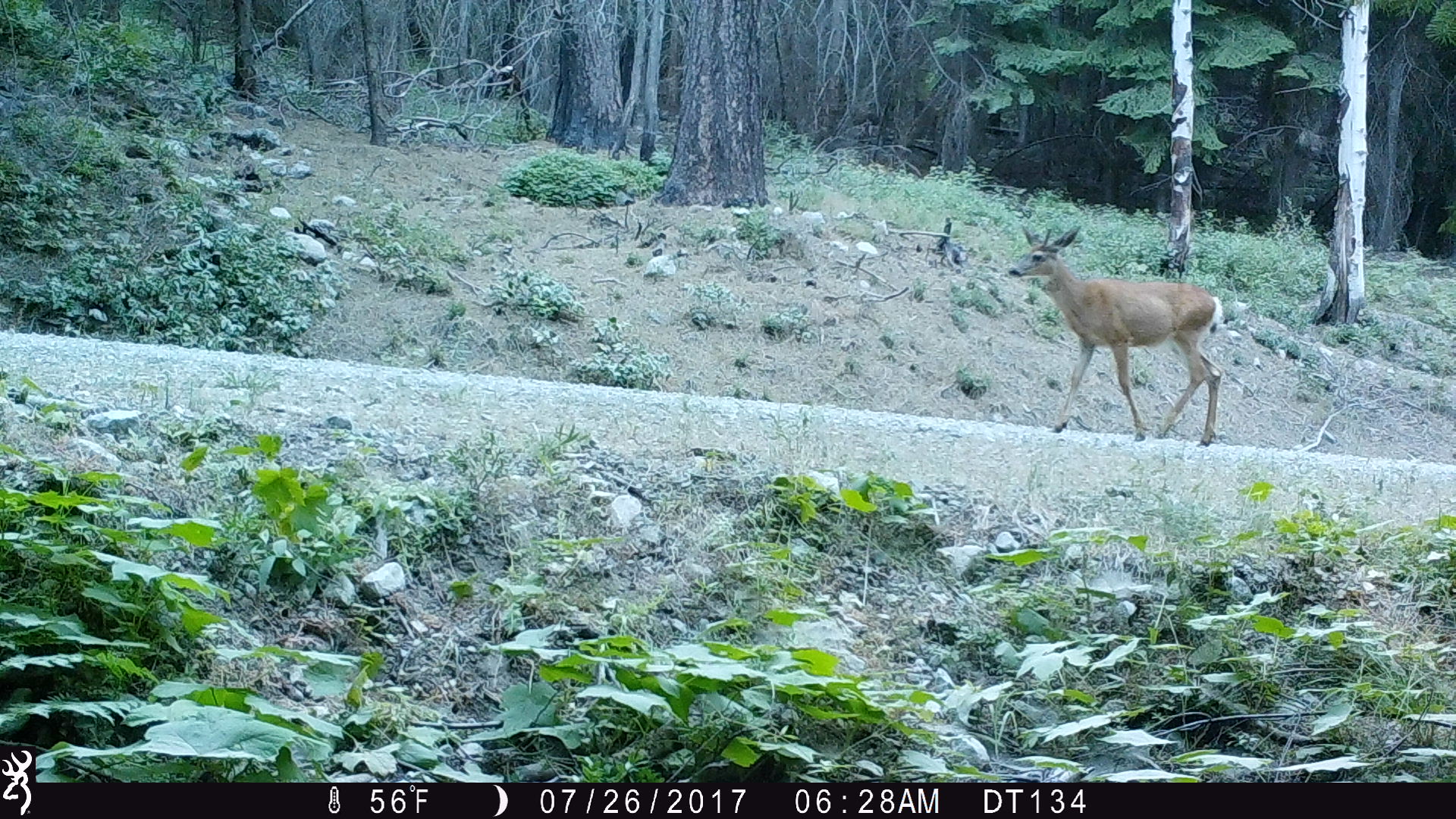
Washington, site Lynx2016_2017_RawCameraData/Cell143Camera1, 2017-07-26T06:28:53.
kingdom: Animalia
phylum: Chordata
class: Mammalia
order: Artiodactyla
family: Cervidae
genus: Odocoileus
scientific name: Odocoileus hemionus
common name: mule deer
Odocoileus hemionus (mule deer). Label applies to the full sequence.